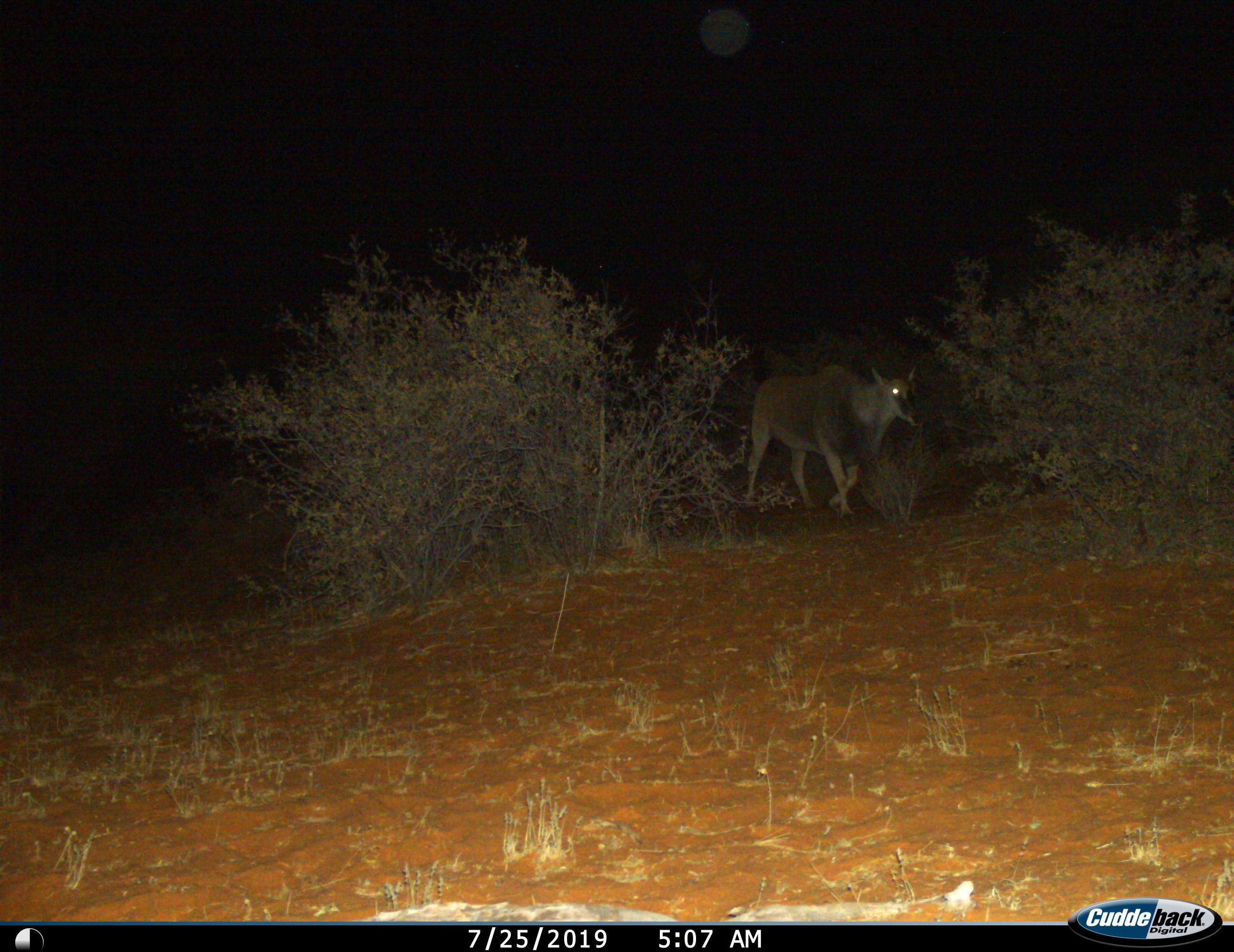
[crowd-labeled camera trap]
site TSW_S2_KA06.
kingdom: Animalia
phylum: Chordata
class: Mammalia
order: Artiodactyla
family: Bovidae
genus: Tragelaphus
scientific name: Tragelaphus oryx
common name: eland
Eland (Tragelaphus oryx), count 1. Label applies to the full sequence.